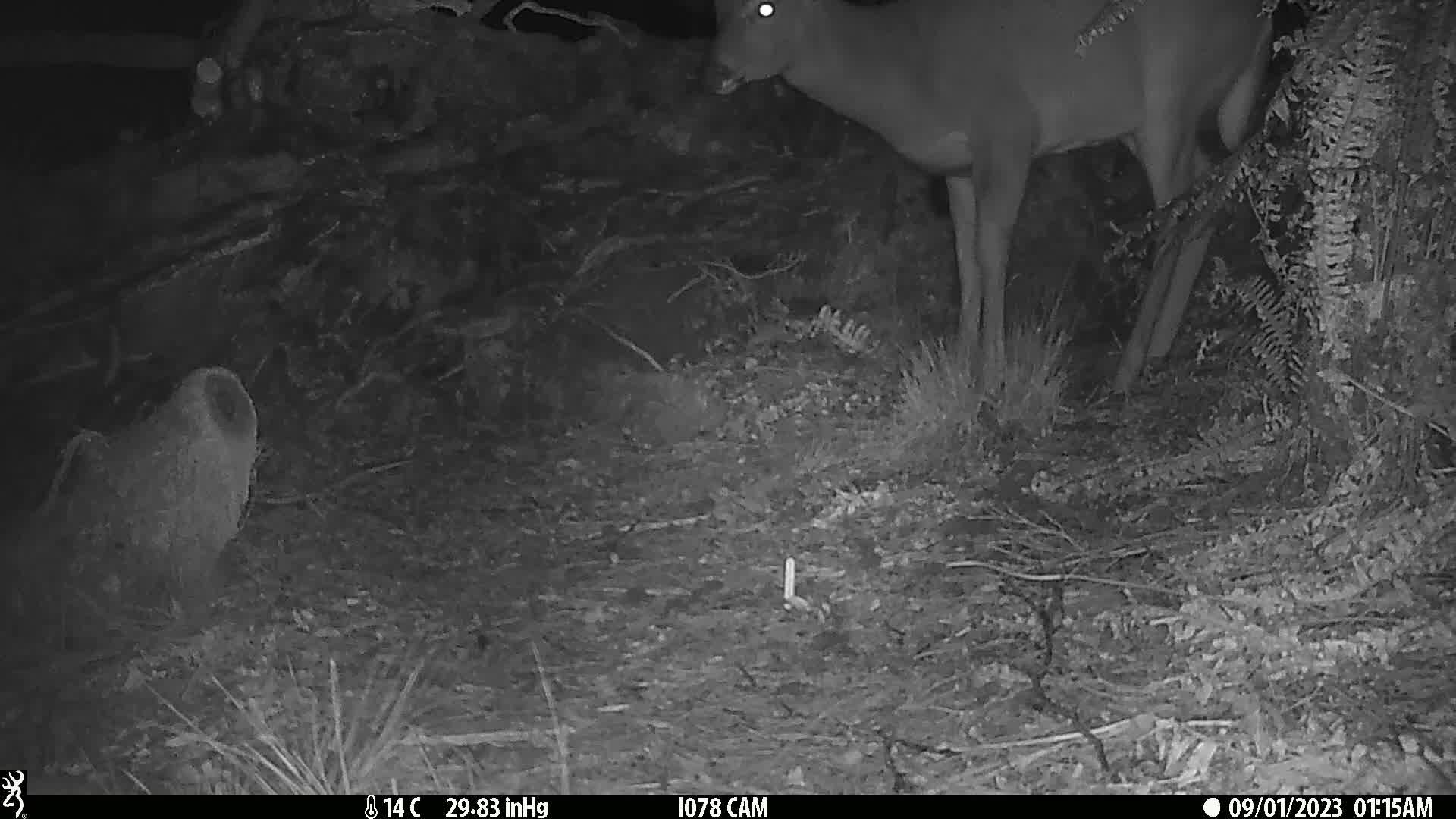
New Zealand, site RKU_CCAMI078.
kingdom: Animalia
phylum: Chordata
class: Mammalia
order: Artiodactyla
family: Cervidae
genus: Odocoileus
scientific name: Odocoileus virginianus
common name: white-tailed deer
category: white tailed deer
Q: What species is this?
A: White tailed deer (white-tailed deer) (Odocoileus virginianus).